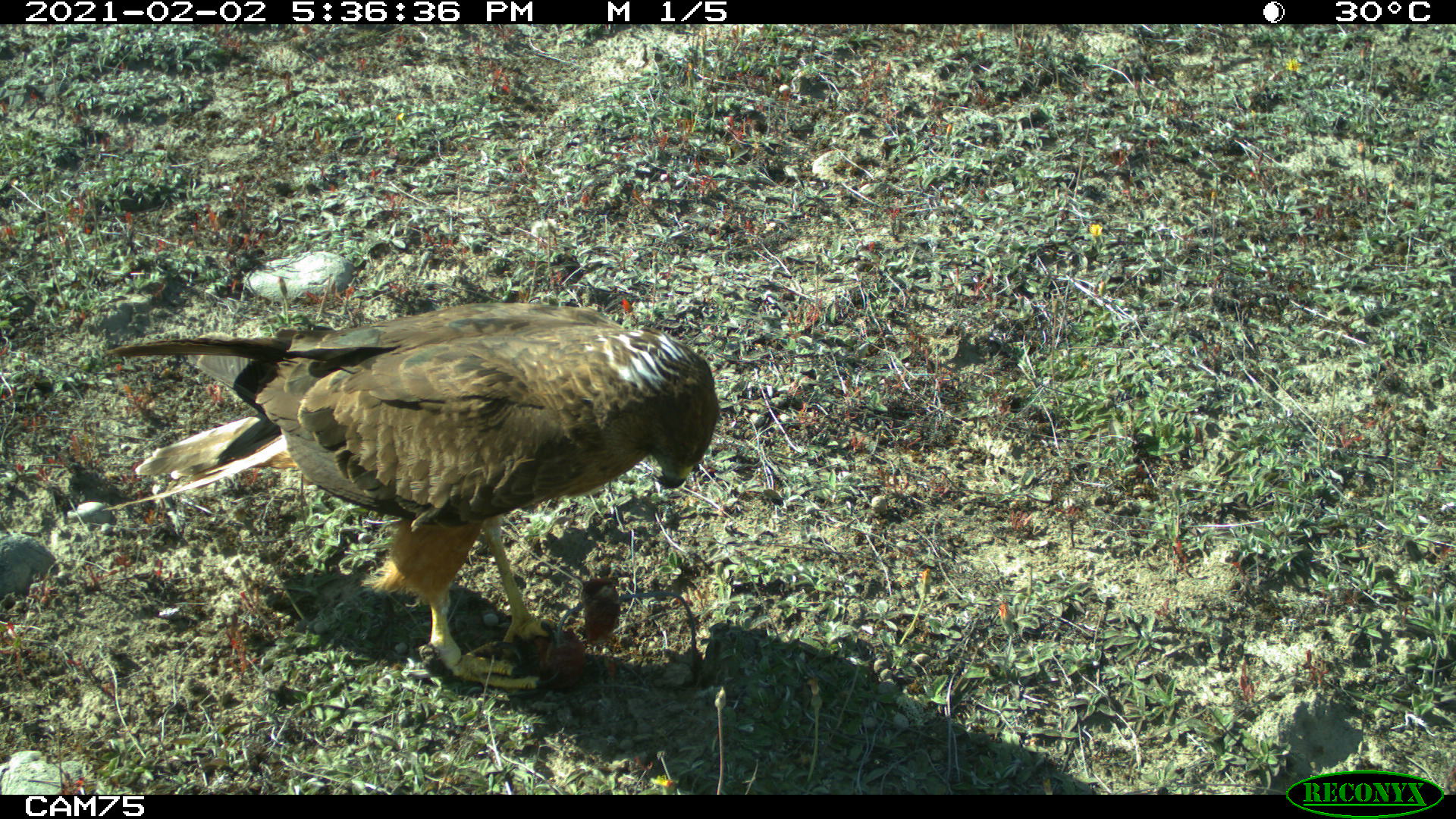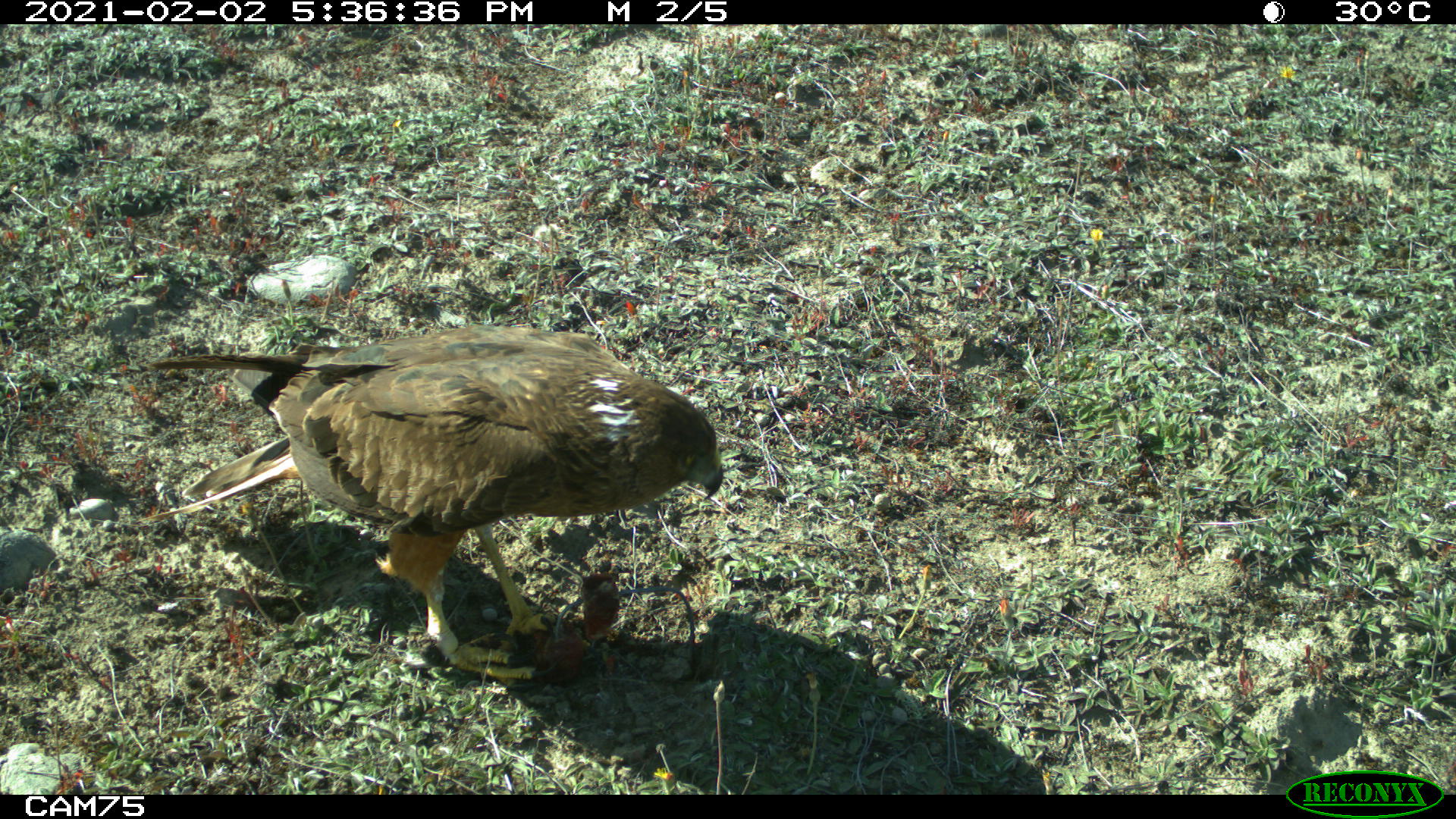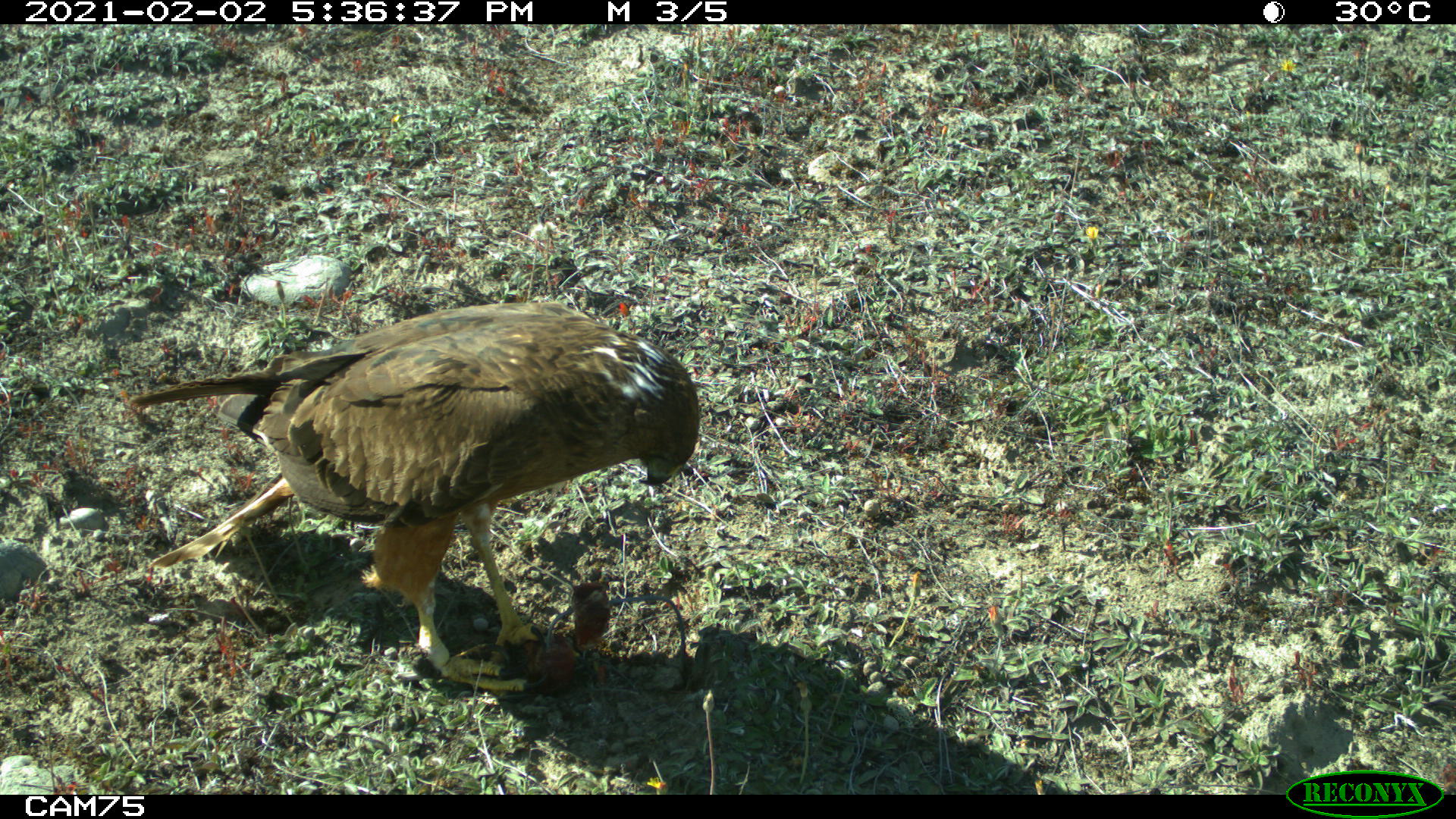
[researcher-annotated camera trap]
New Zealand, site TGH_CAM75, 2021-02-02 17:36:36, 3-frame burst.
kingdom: Animalia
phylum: Chordata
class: Aves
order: Accipitriformes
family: Accipitridae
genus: Circus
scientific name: Circus approximans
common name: swamp harrier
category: harrier